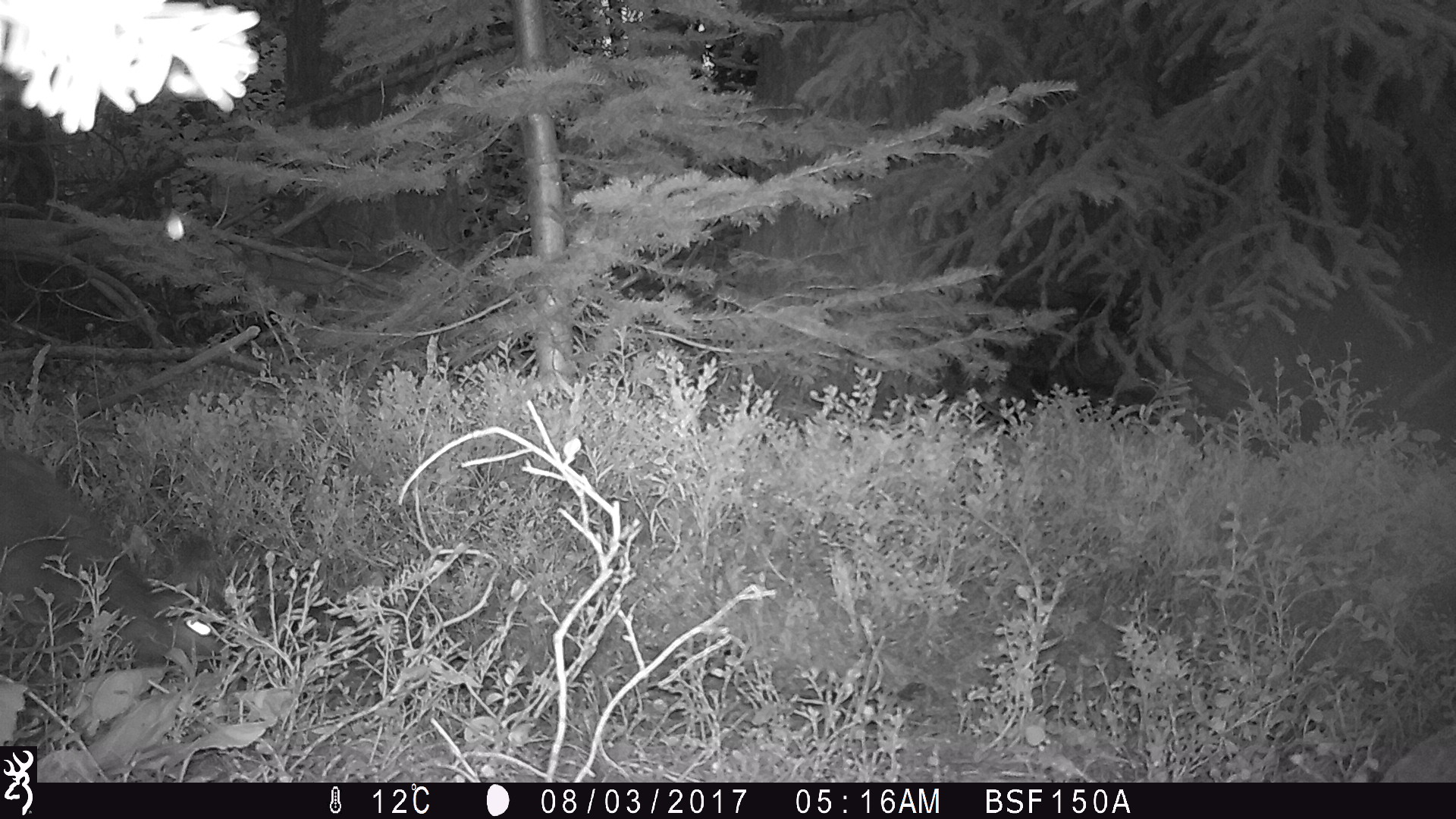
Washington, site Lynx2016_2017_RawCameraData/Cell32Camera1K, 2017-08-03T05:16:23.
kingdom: Animalia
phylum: Chordata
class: Mammalia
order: Lagomorpha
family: Leporidae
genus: Lepus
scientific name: Lepus americanus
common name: snowshoe hare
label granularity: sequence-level